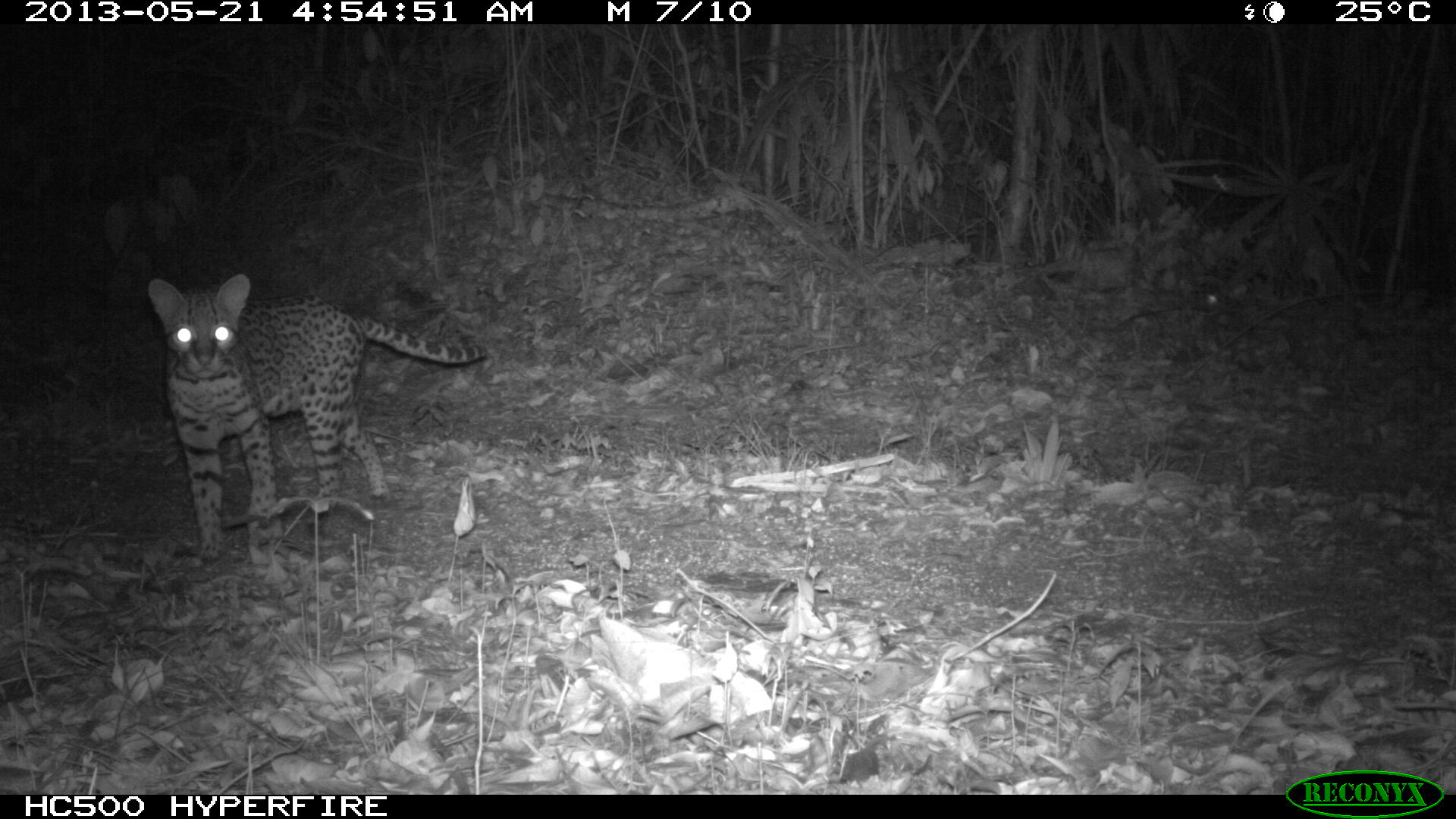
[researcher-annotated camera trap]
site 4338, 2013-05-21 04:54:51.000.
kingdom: Animalia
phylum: Chordata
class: Mammalia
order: Carnivora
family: Felidae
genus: Leopardus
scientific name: Leopardus pardalis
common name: ocelot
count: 1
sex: female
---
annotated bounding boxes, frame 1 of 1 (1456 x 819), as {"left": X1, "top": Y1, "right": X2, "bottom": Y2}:
leopardus pardalis: {"left": 148, "top": 273, "right": 489, "bottom": 574}